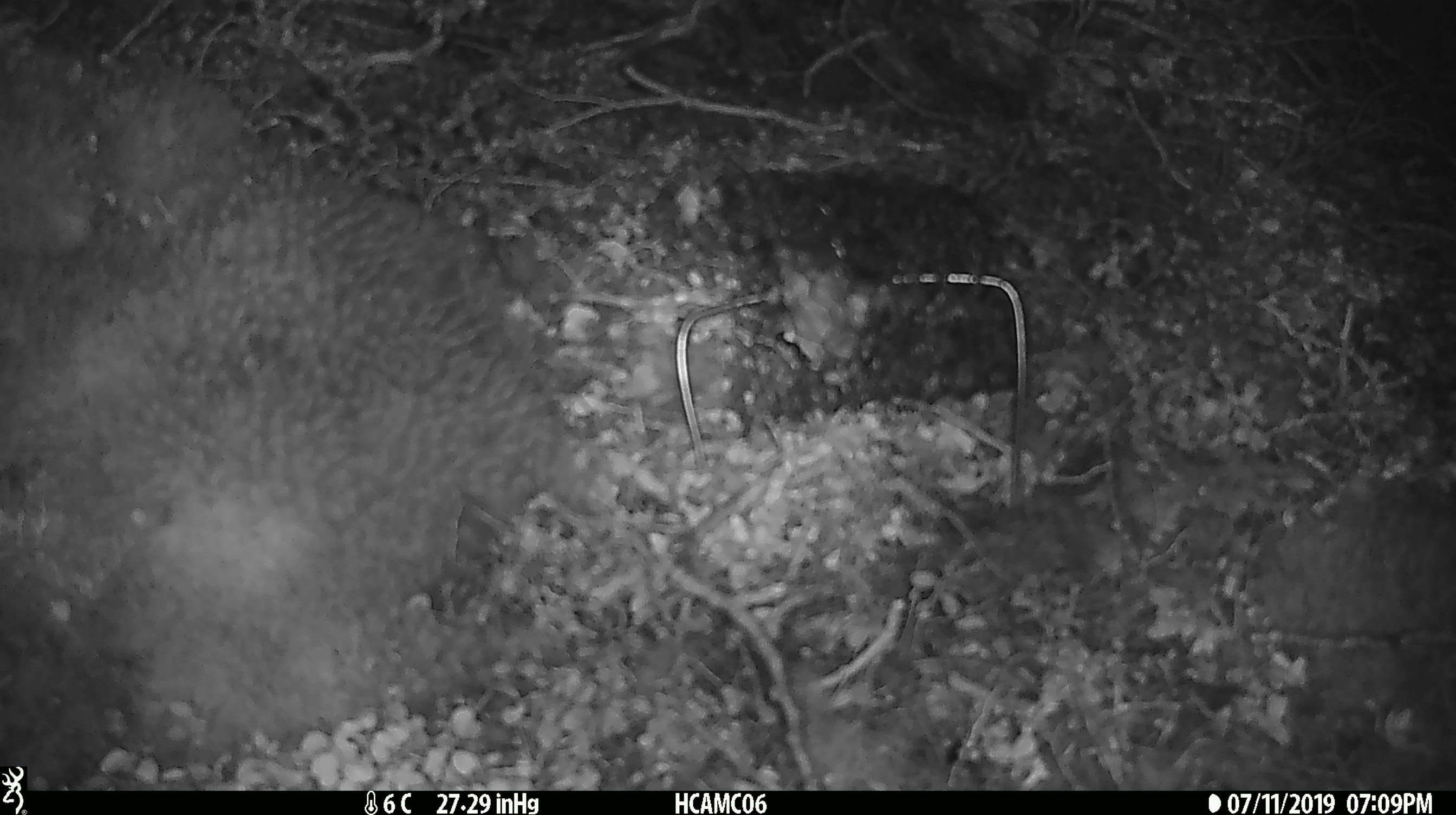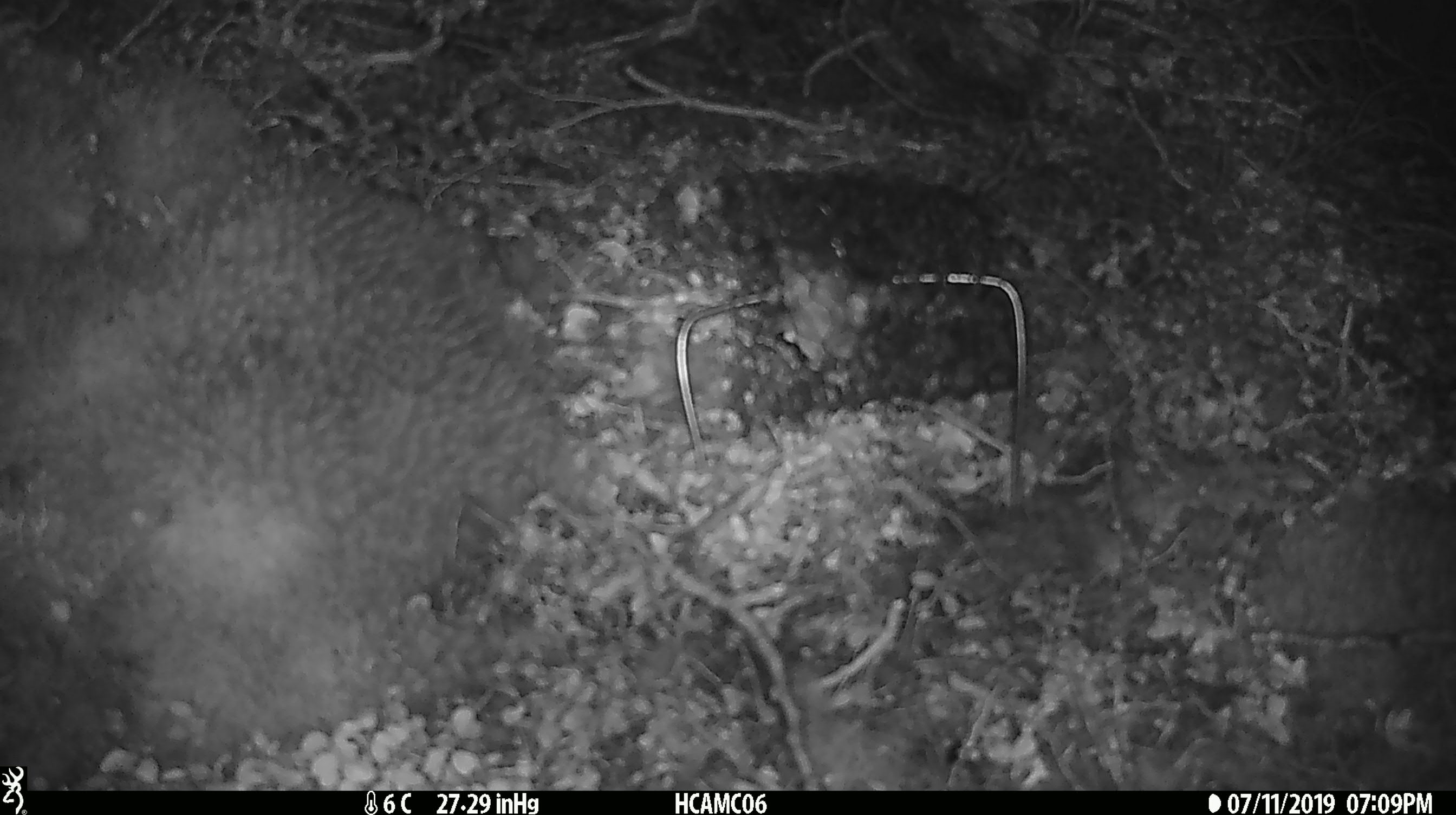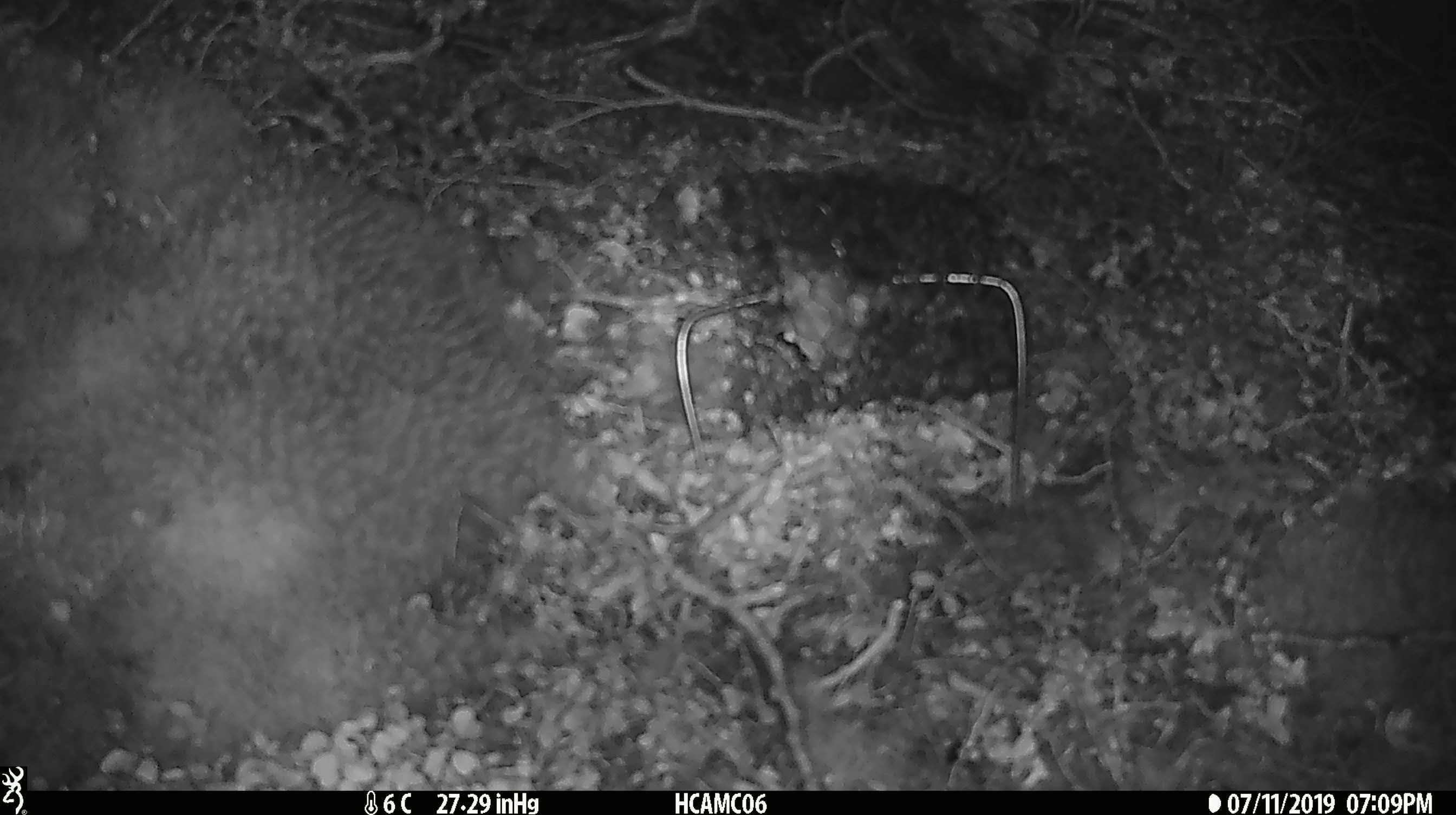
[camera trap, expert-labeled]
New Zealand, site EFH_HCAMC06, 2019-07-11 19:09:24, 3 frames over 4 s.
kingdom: Animalia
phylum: Chordata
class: Mammalia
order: Rodentia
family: Muridae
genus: Mus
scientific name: Mus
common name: mouse